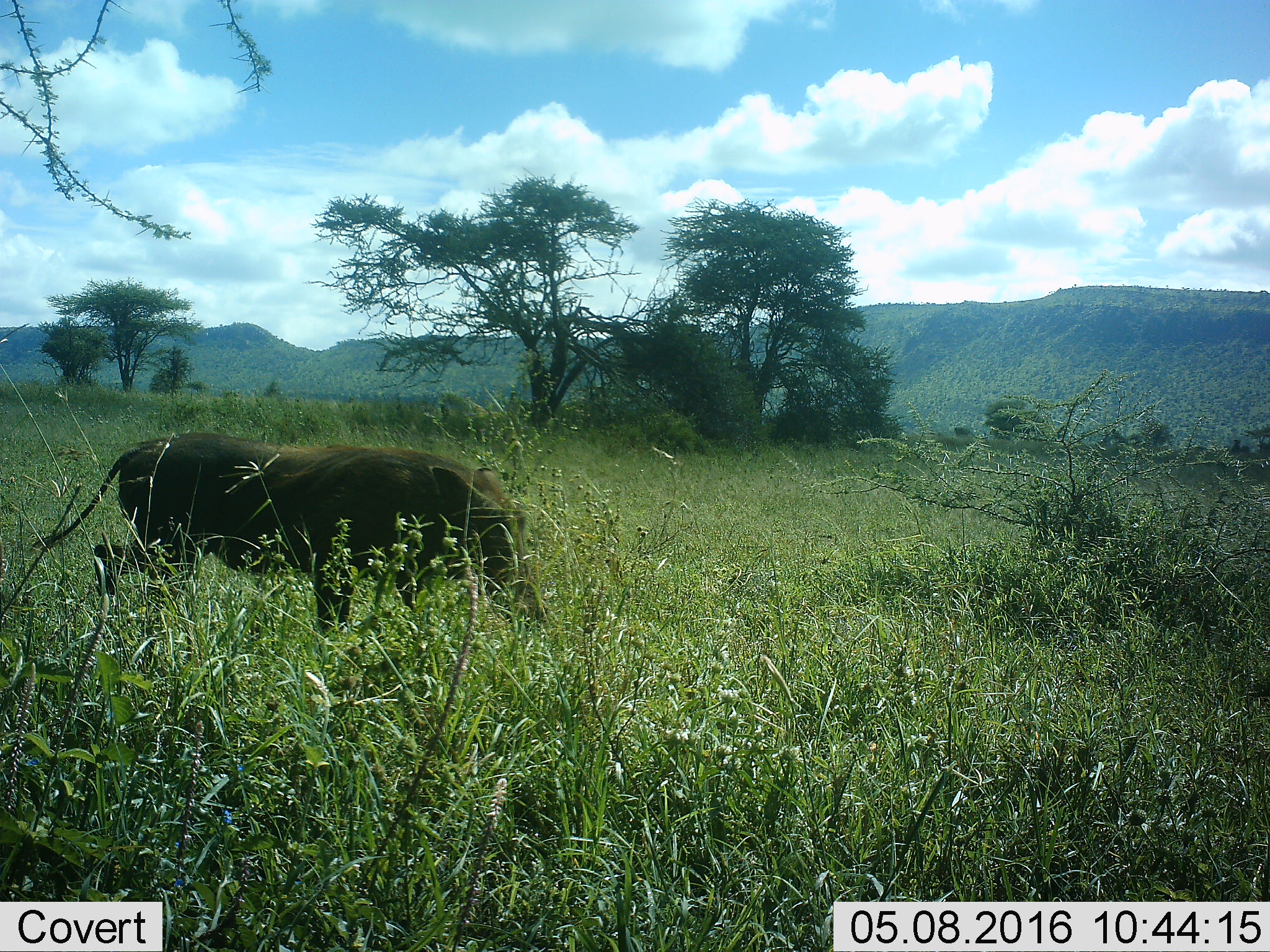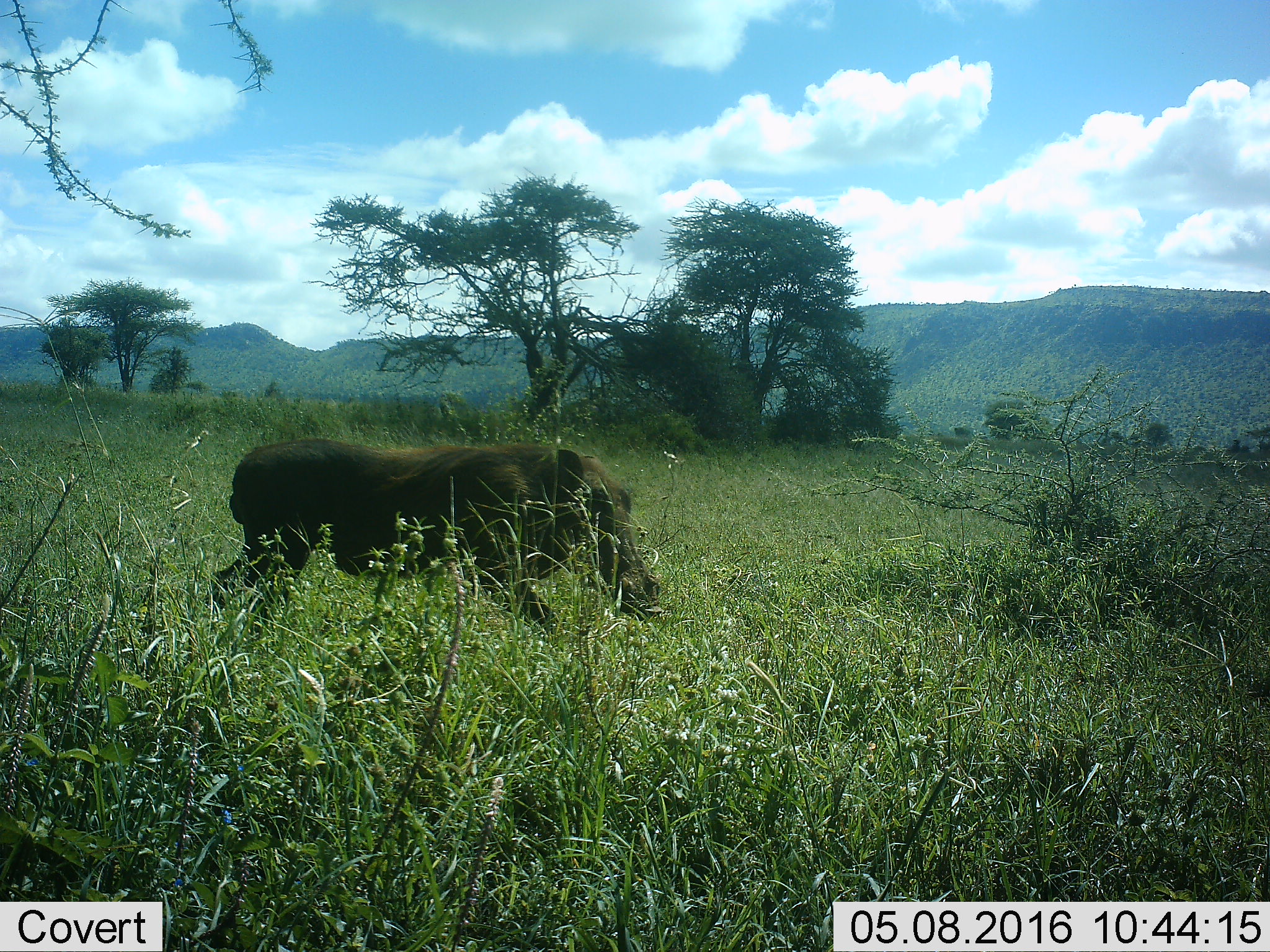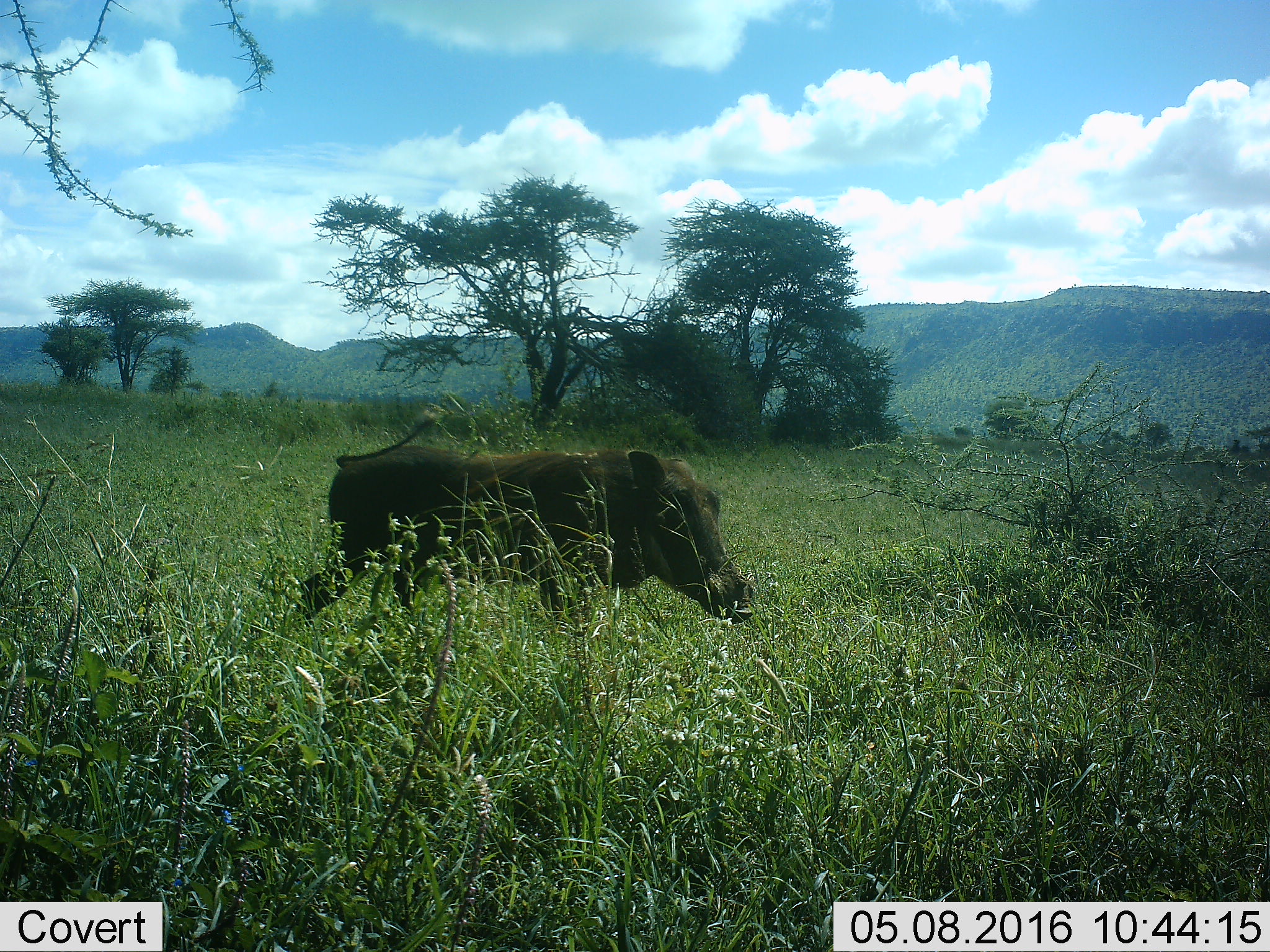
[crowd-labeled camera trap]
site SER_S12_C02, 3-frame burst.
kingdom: Animalia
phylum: Chordata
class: Mammalia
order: Artiodactyla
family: Suidae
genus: Phacochoerus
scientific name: Phacochoerus africanus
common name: warthog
Warthog (Phacochoerus africanus), count 1. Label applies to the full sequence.